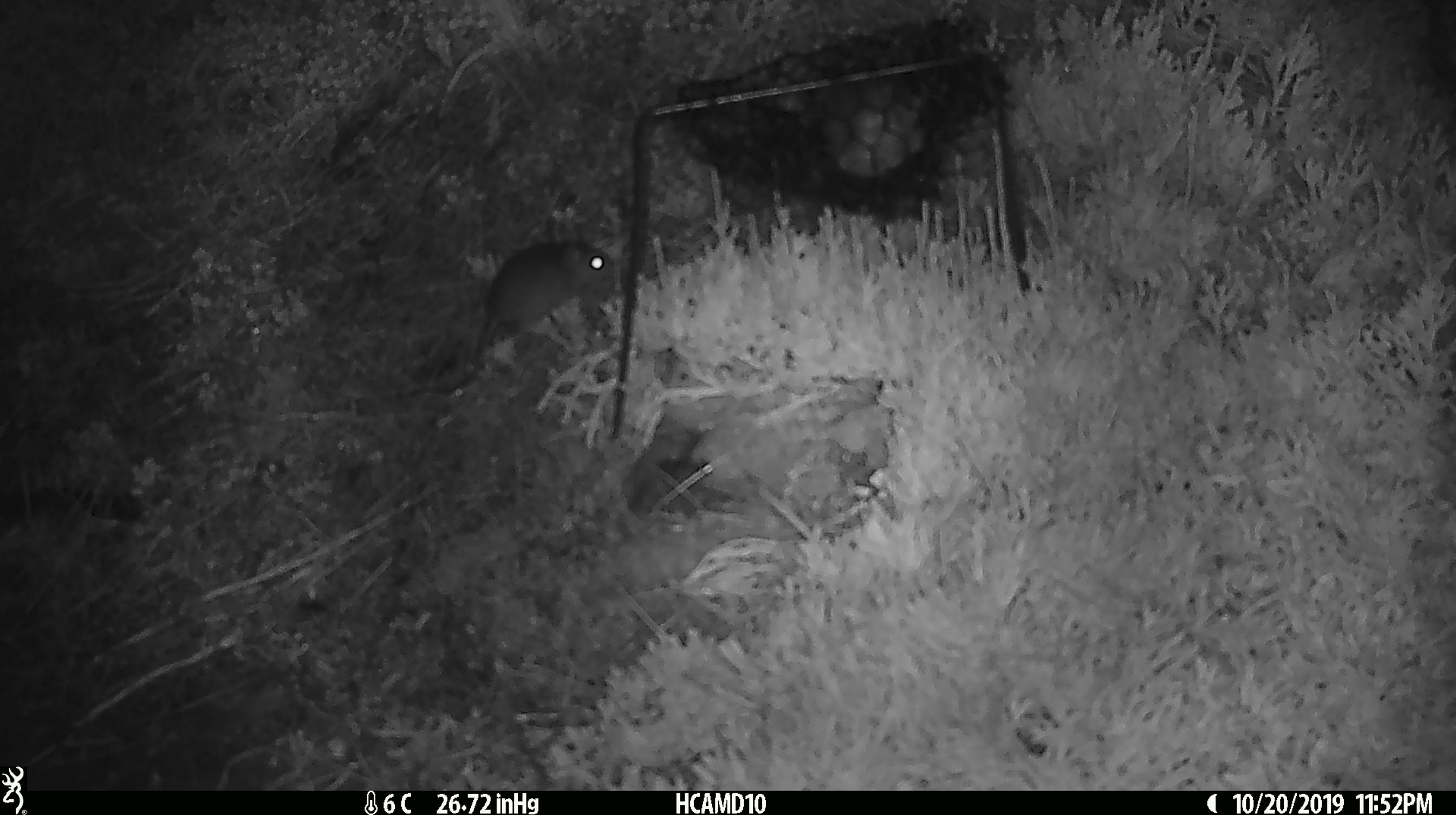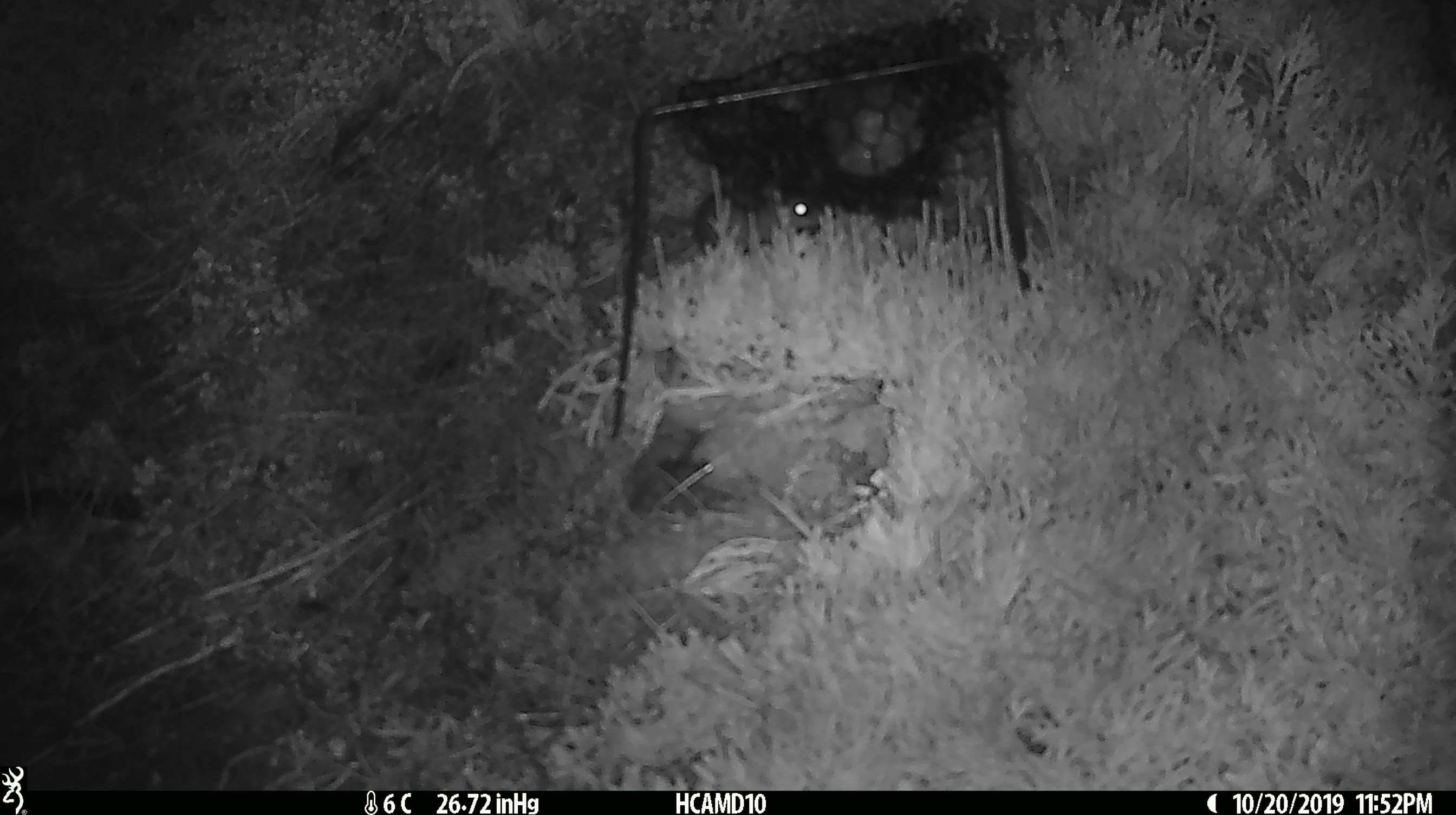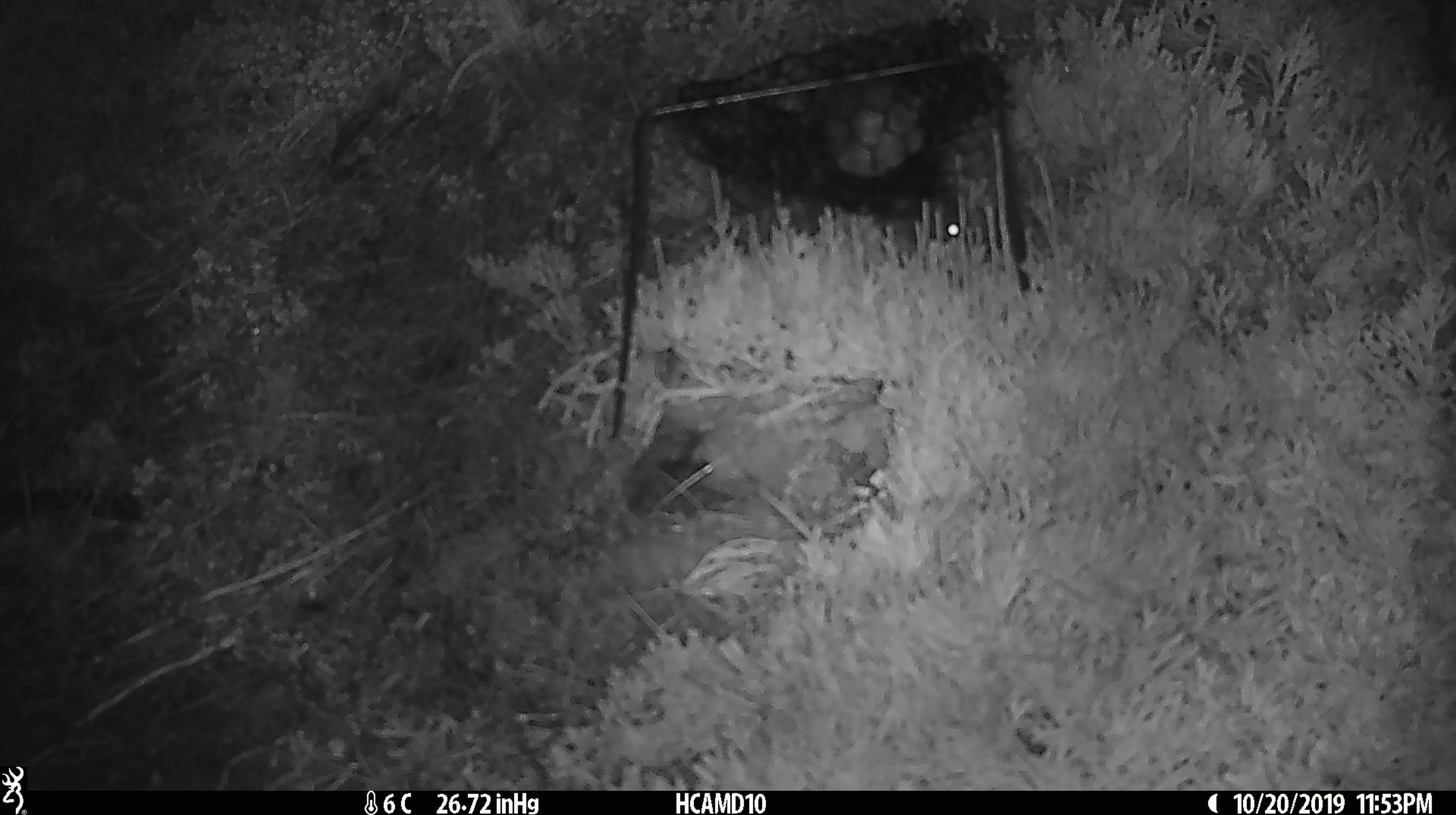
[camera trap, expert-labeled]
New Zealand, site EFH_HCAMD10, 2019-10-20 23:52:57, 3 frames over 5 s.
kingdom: Animalia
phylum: Chordata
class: Mammalia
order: Rodentia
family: Muridae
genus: Mus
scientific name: Mus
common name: mouse